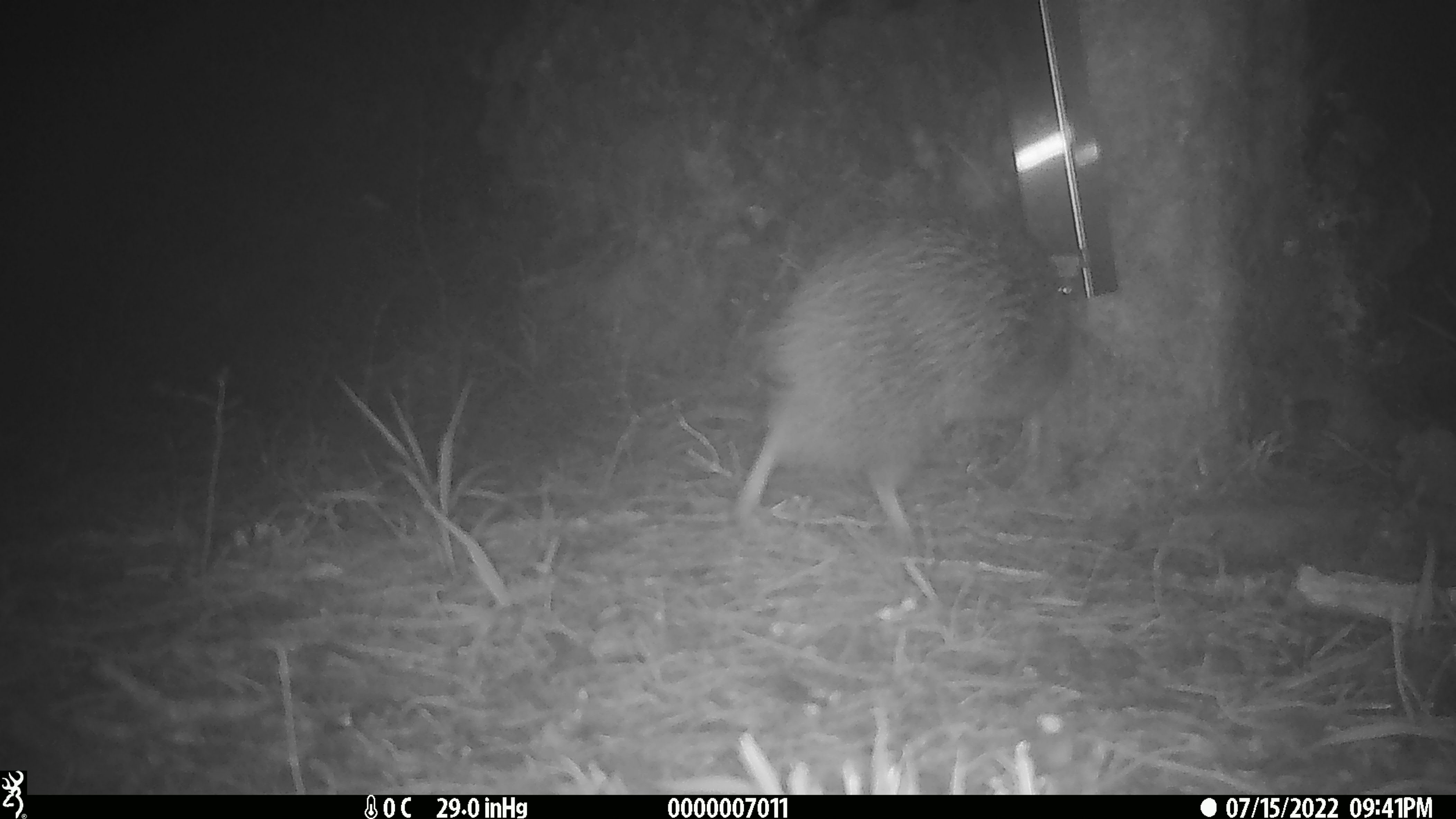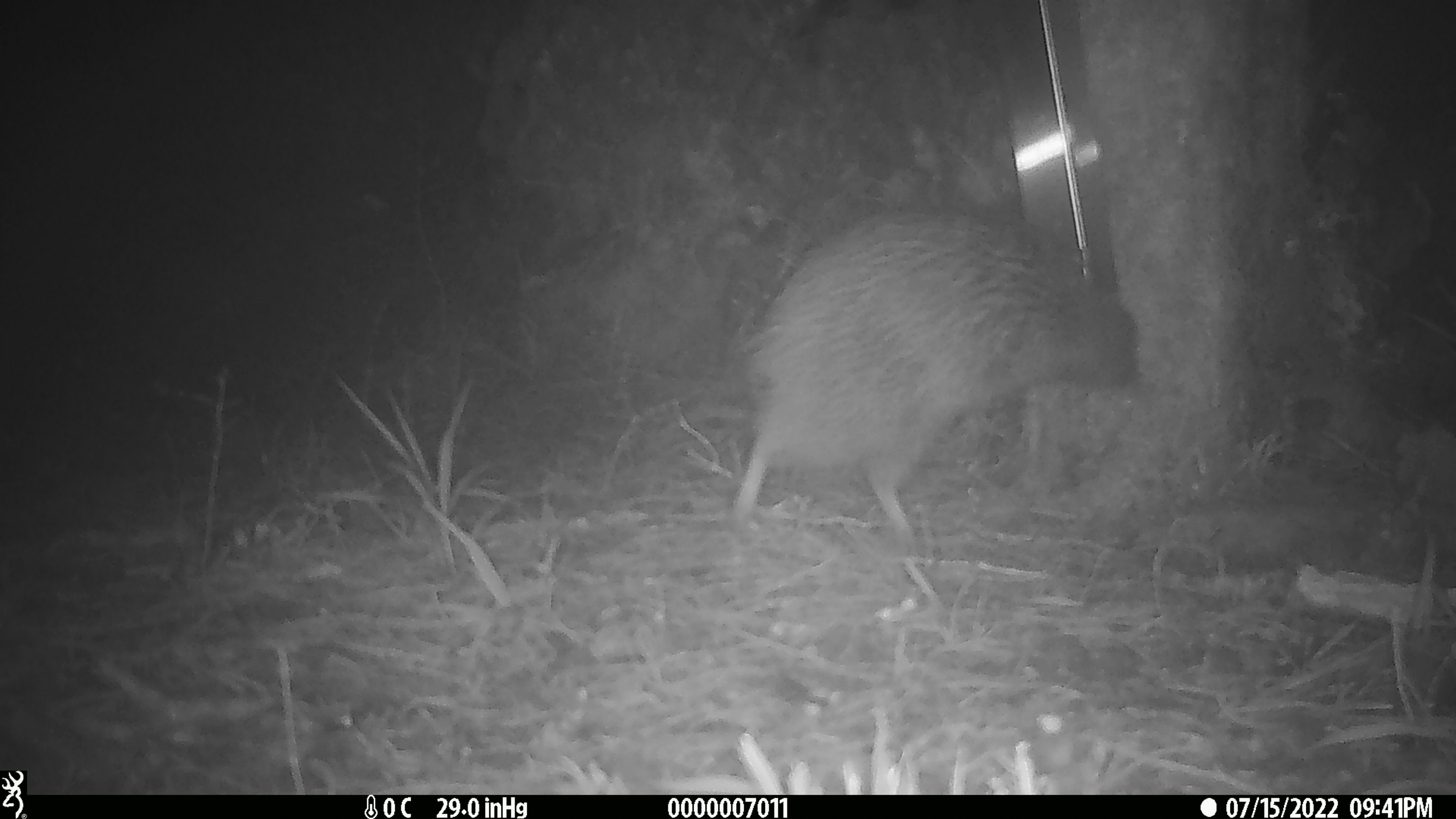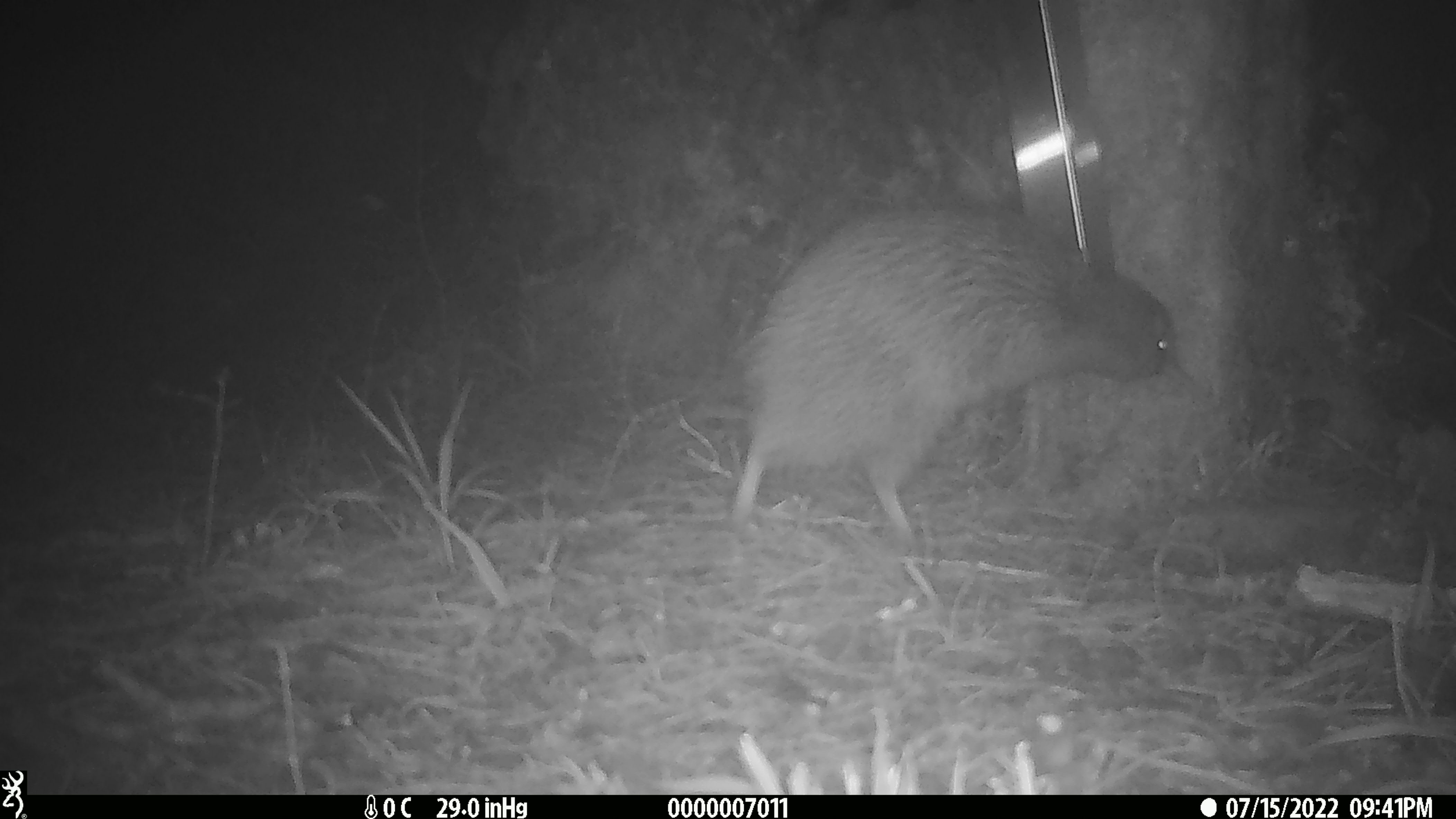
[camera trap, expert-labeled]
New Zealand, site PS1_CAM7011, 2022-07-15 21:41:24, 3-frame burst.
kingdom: Animalia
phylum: Chordata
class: Aves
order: Apterygiformes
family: Apterygidae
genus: Apteryx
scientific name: Apteryx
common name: kiwi